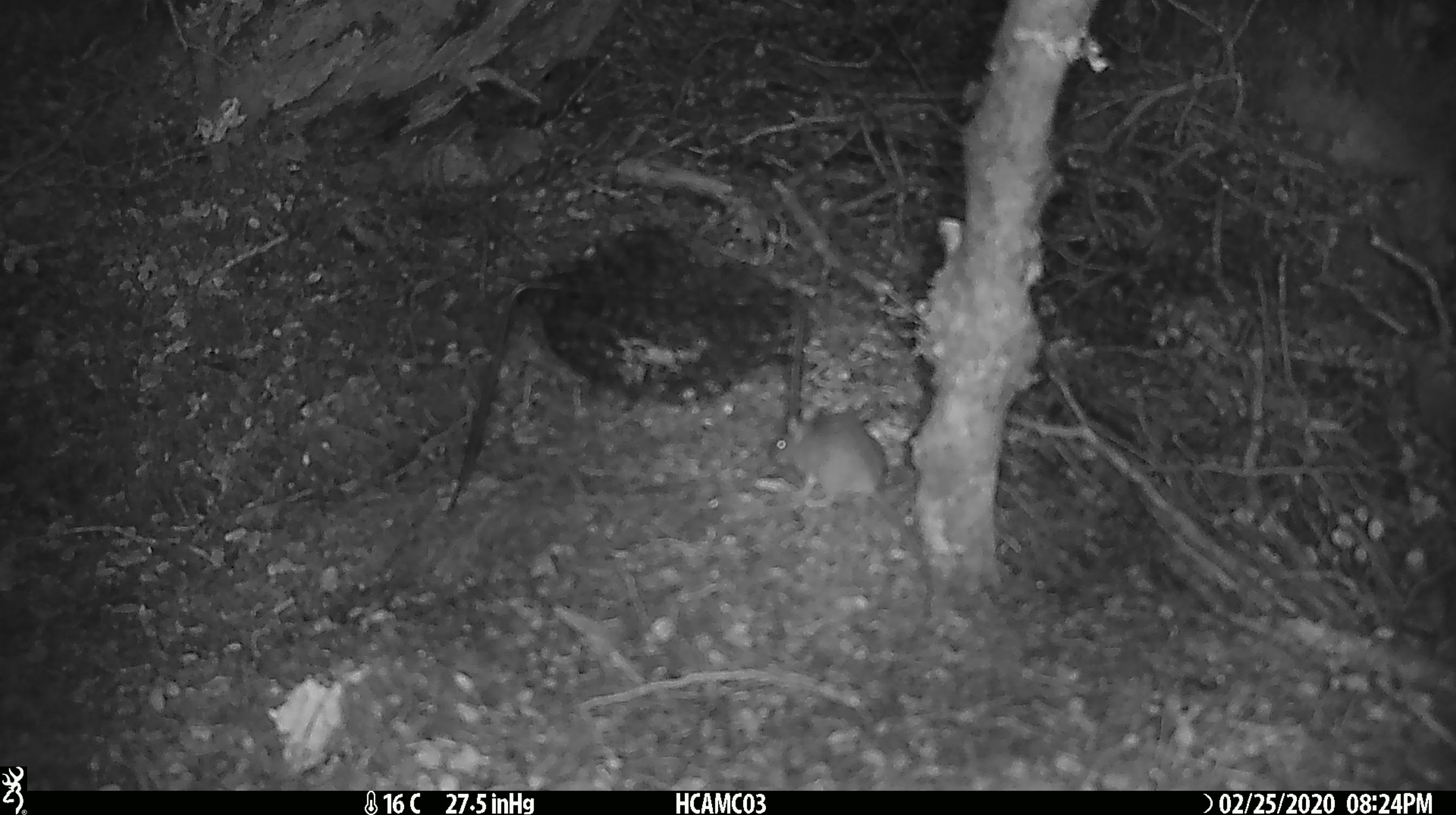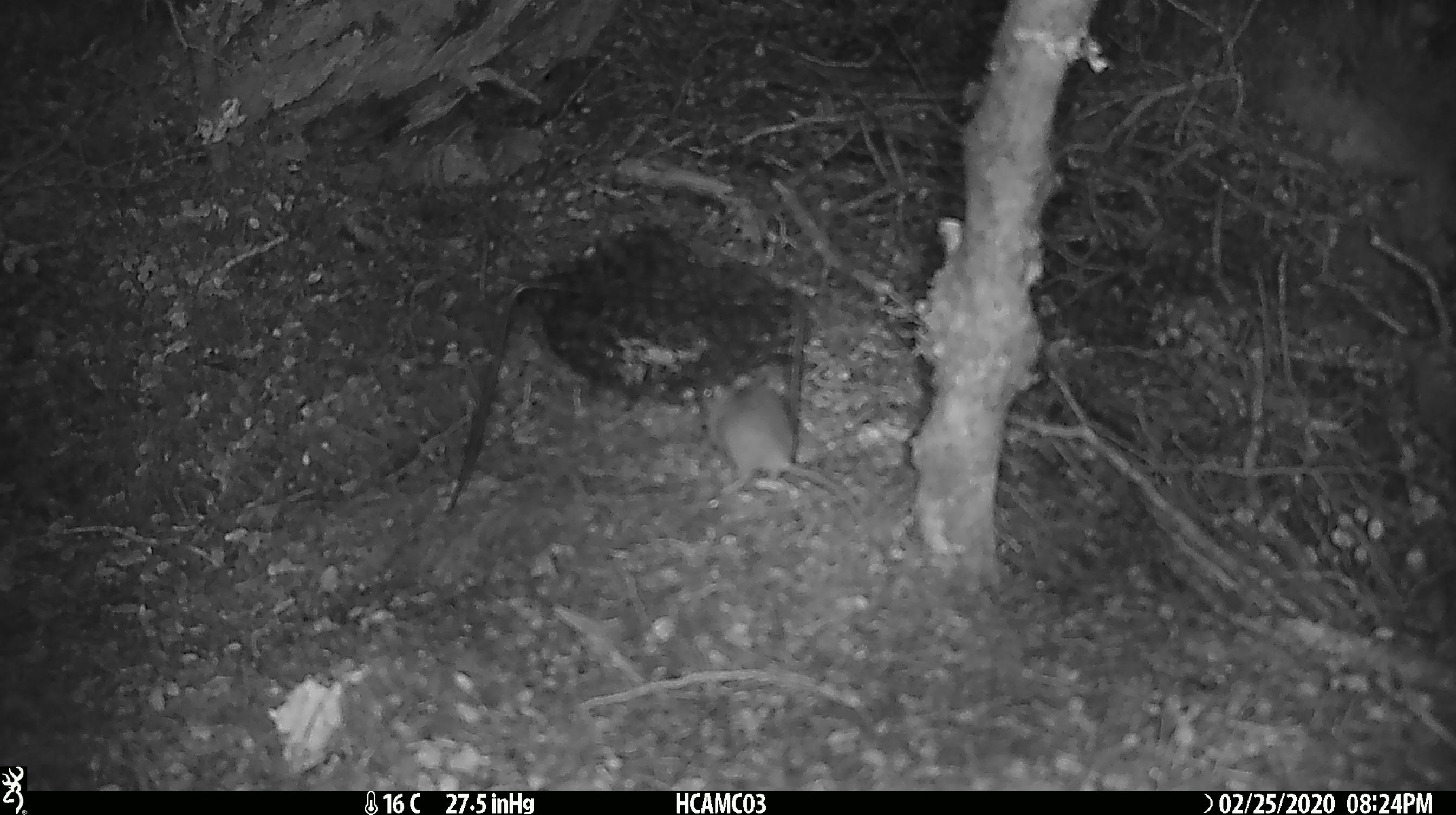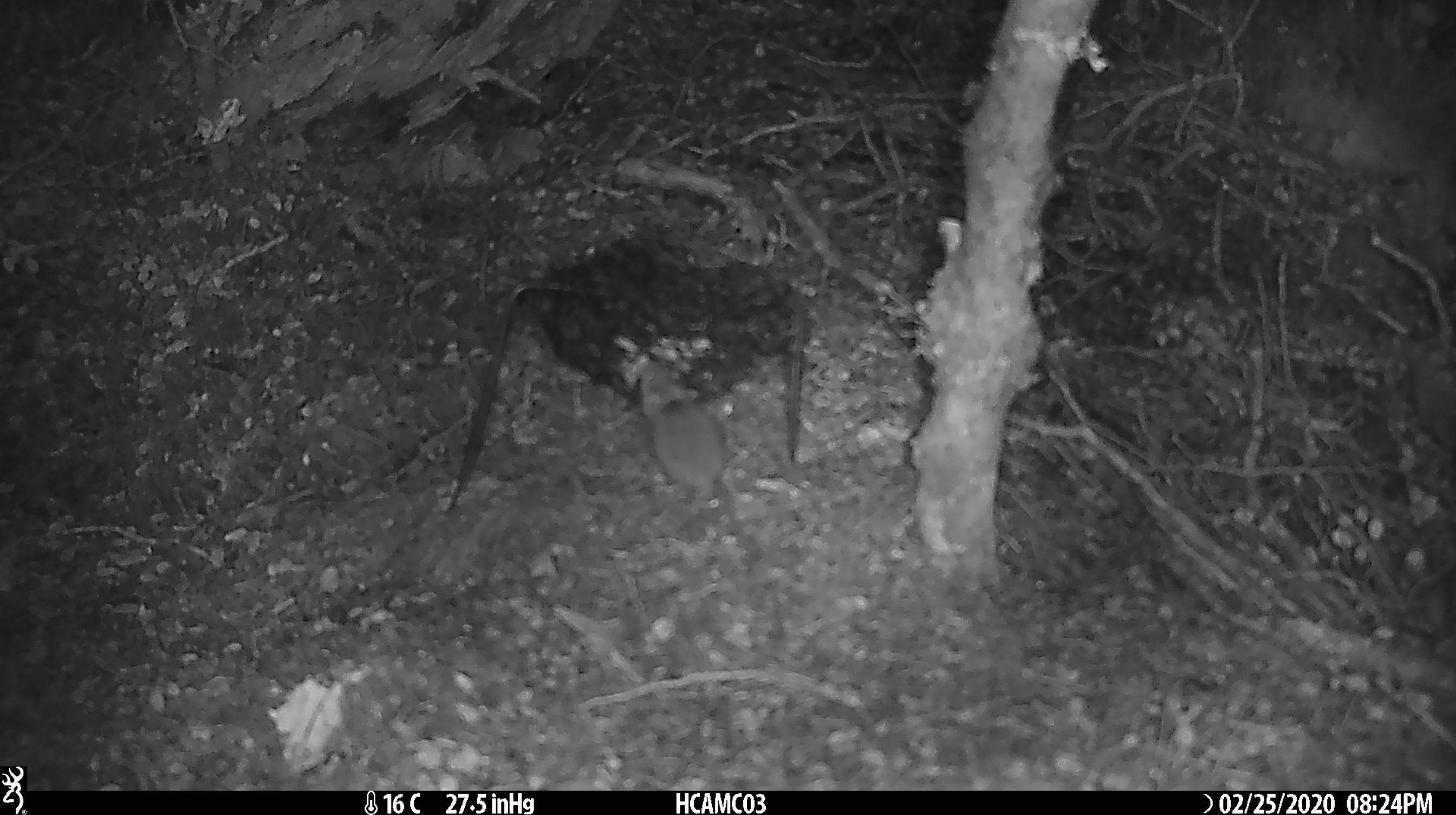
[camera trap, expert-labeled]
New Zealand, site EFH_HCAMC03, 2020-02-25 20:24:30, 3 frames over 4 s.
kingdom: Animalia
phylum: Chordata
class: Mammalia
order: Rodentia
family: Muridae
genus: Mus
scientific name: Mus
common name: mouse